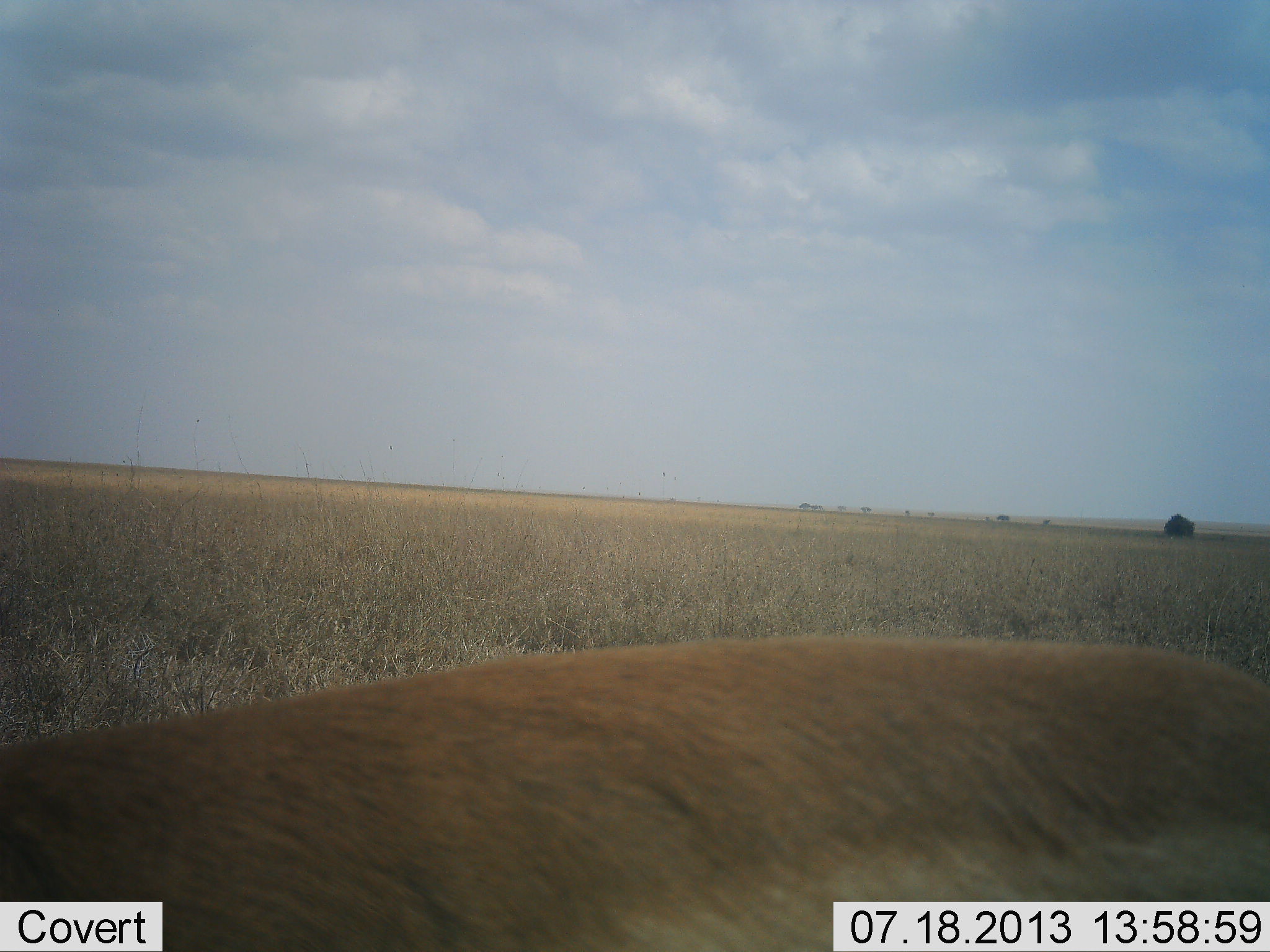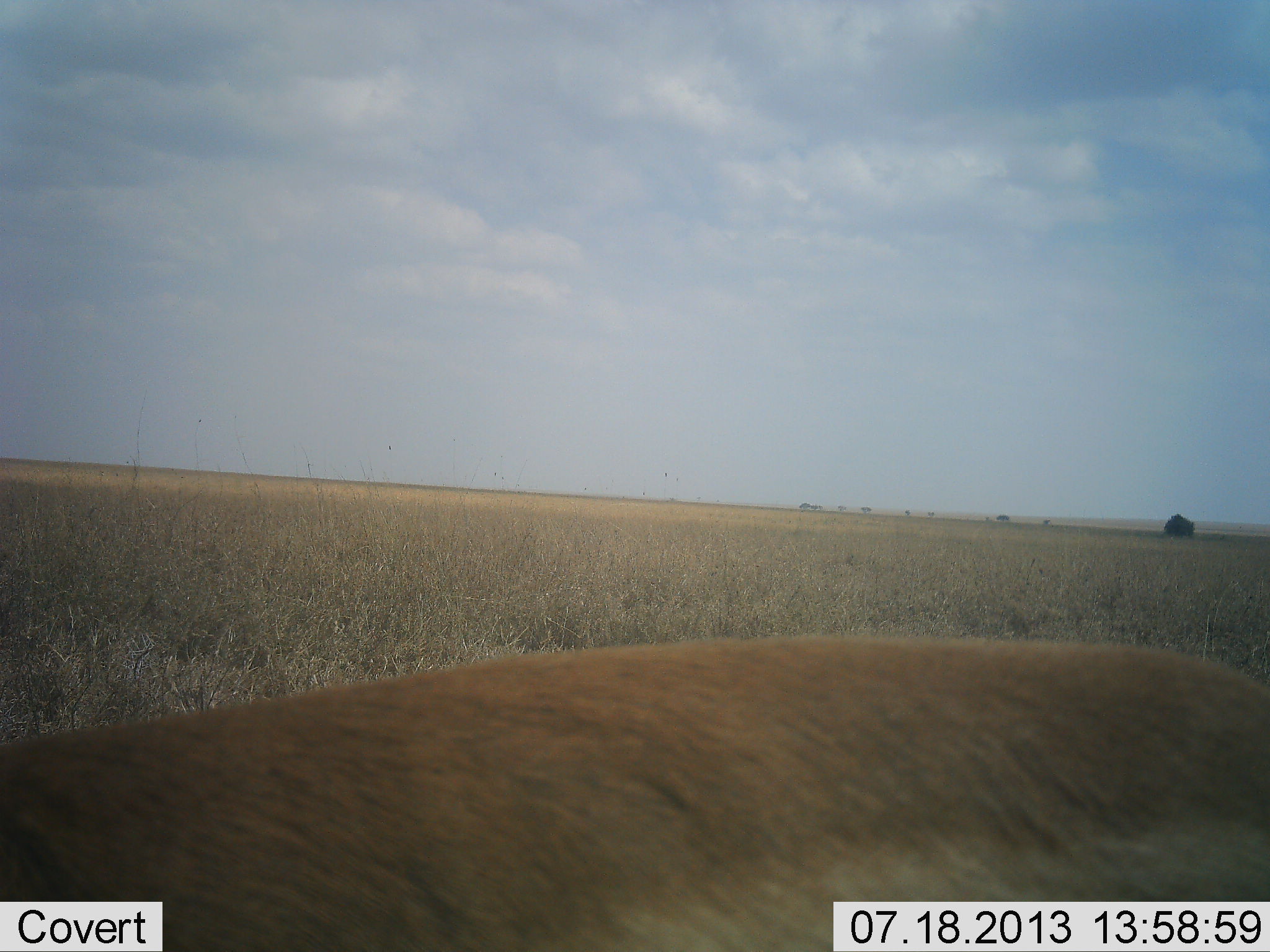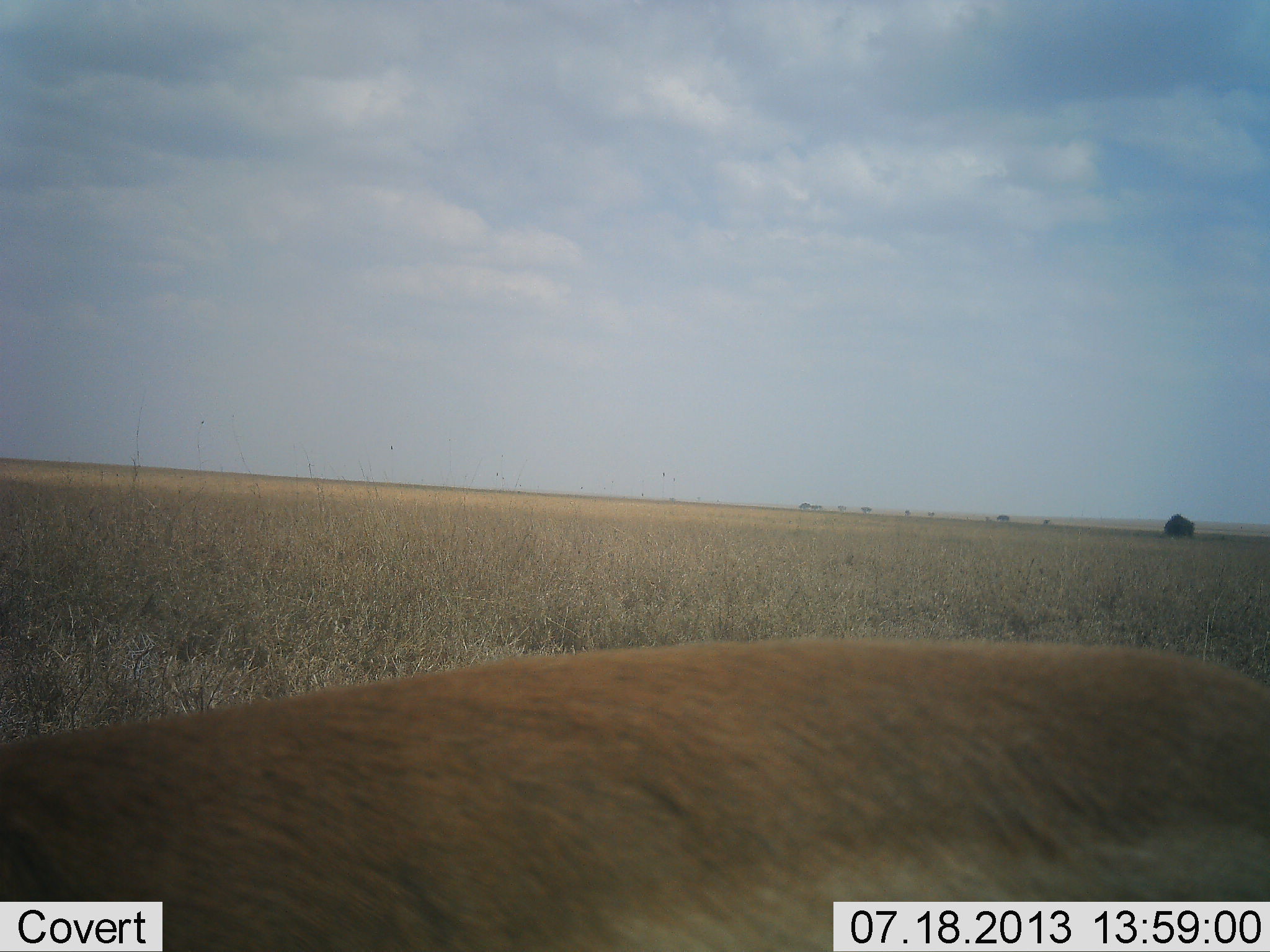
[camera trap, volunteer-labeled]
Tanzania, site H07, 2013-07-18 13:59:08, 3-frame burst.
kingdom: Animalia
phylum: Chordata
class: Mammalia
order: Artiodactyla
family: Bovidae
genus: Eudorcas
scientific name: Eudorcas thomsonii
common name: thomson's gazelle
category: gazellethomsons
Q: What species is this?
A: Gazellethomsons (thomson's gazelle) (Eudorcas thomsonii).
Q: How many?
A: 1.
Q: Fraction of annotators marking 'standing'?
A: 71%.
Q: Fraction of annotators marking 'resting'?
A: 0%.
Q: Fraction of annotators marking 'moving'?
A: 0%.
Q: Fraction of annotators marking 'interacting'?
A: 0%.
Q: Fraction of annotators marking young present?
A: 0%.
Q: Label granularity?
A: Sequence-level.